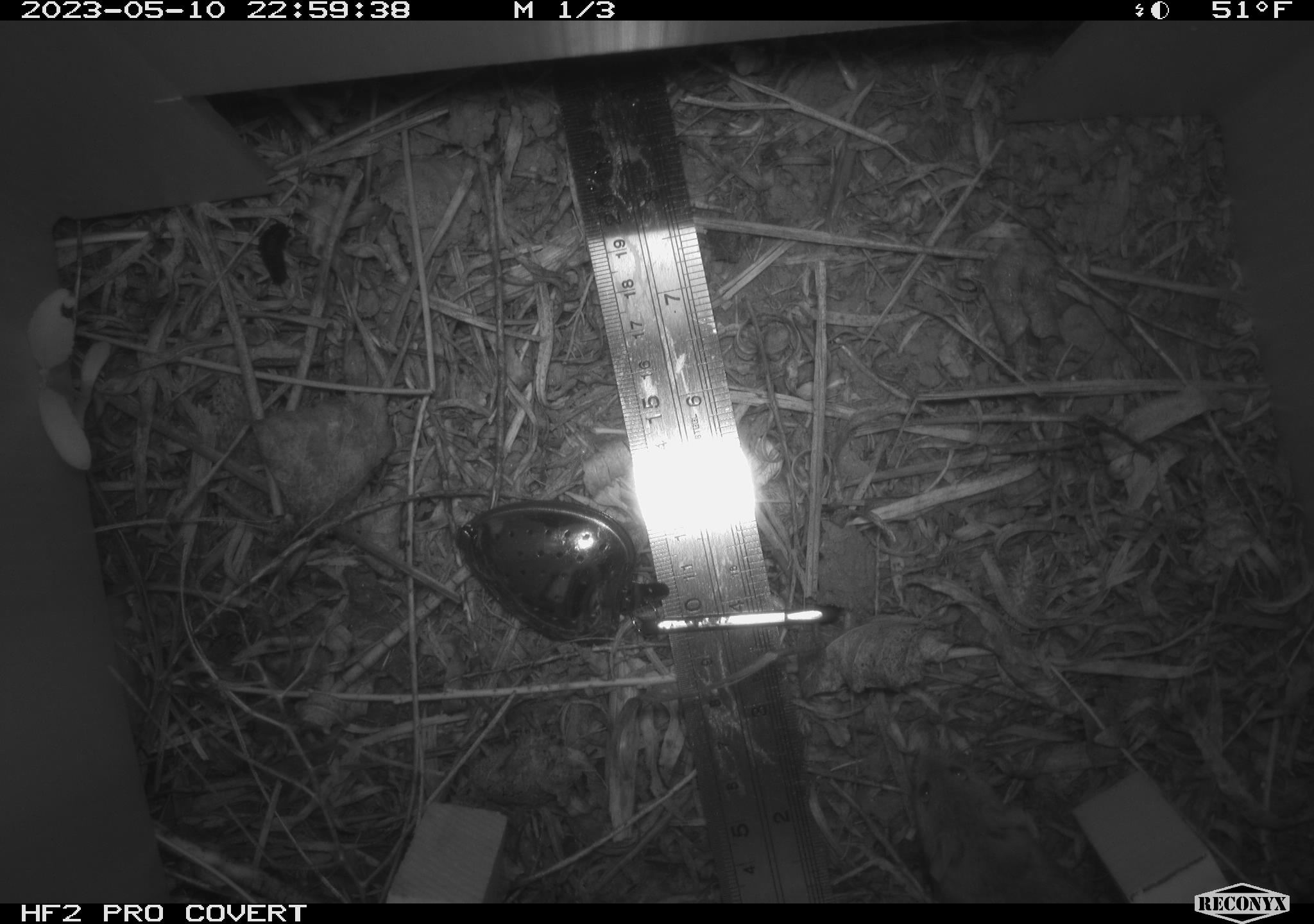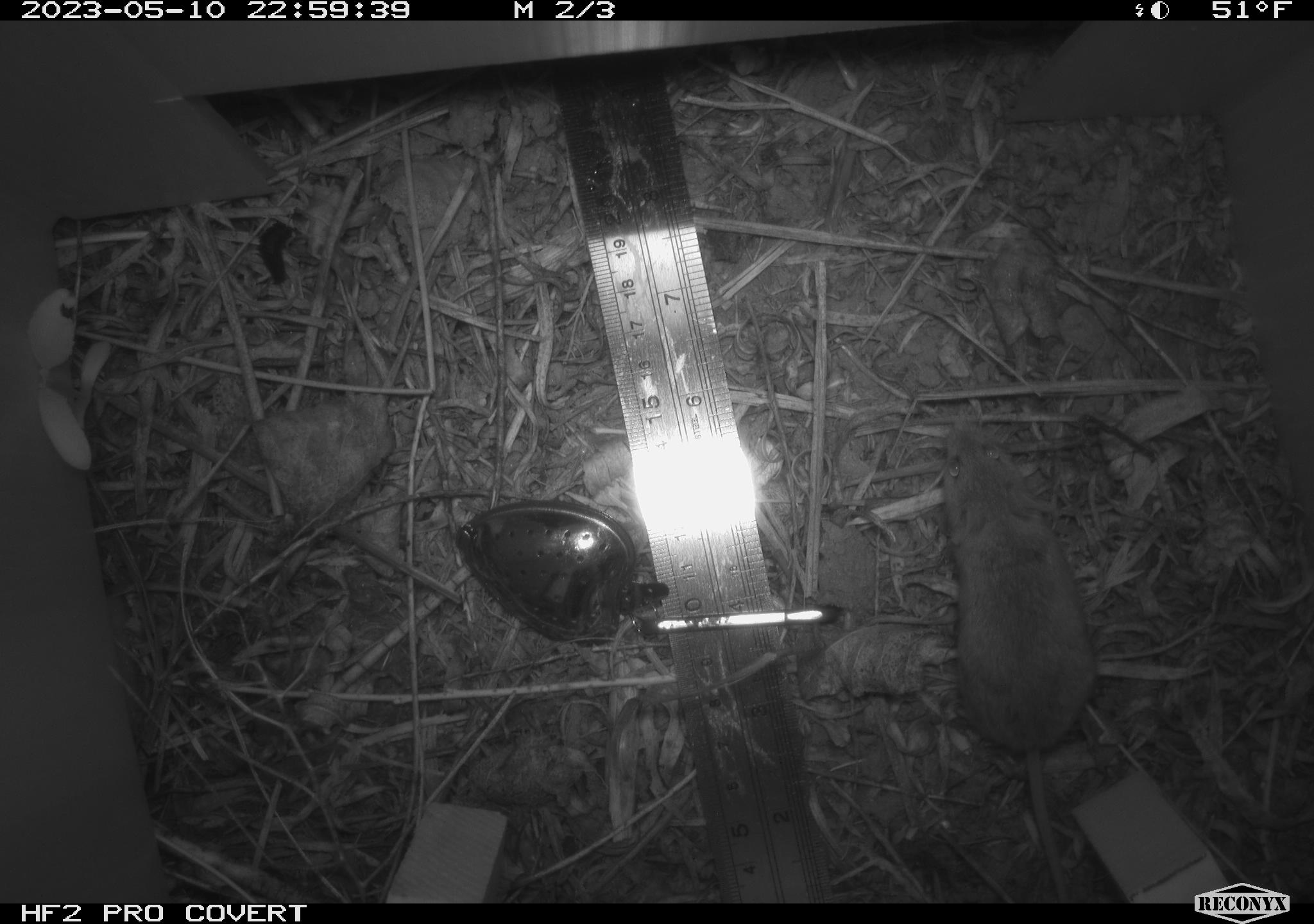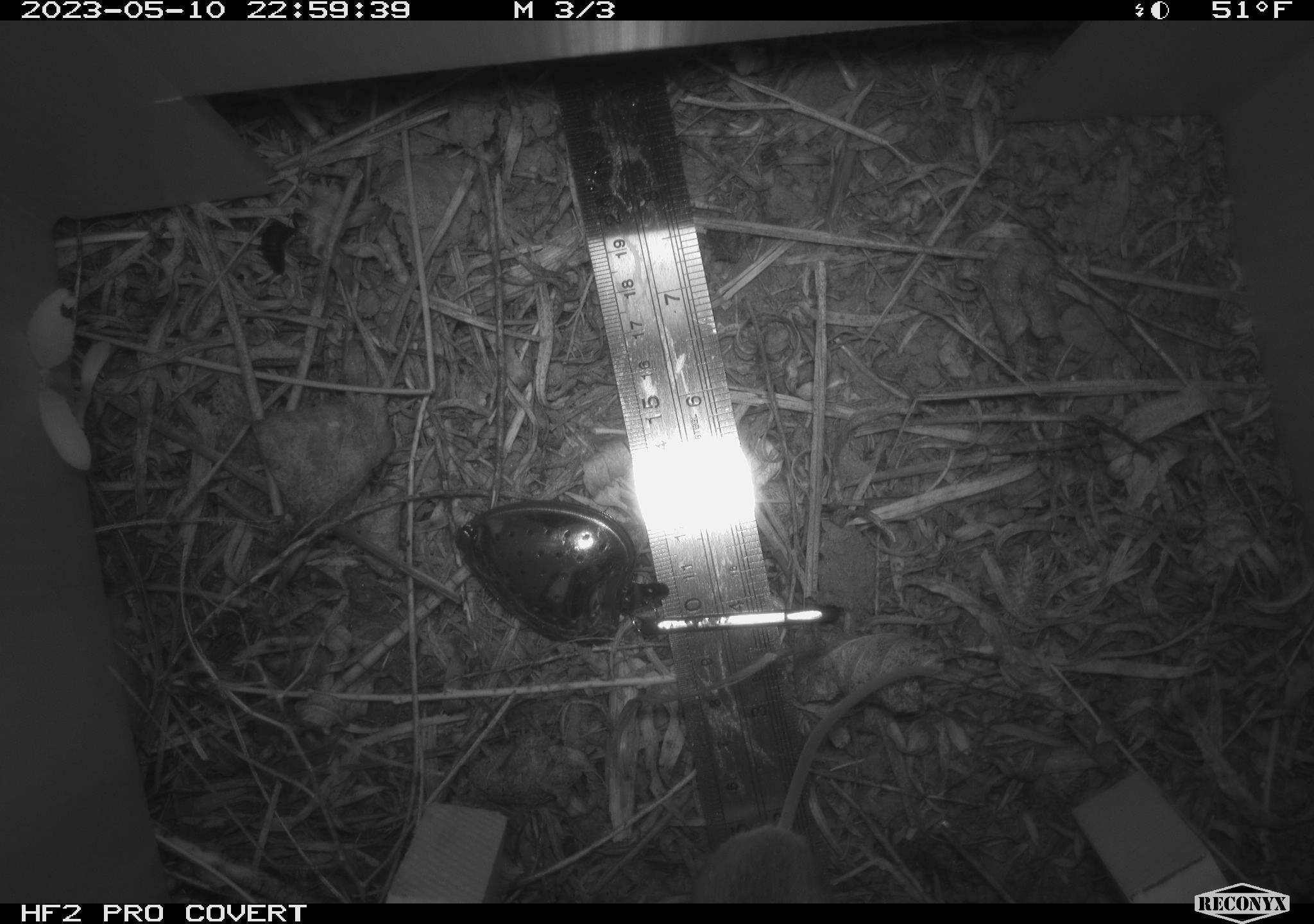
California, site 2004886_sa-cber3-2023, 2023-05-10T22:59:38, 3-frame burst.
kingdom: Animalia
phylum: Chordata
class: Mammalia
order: Rodentia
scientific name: Rodentia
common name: mouse species